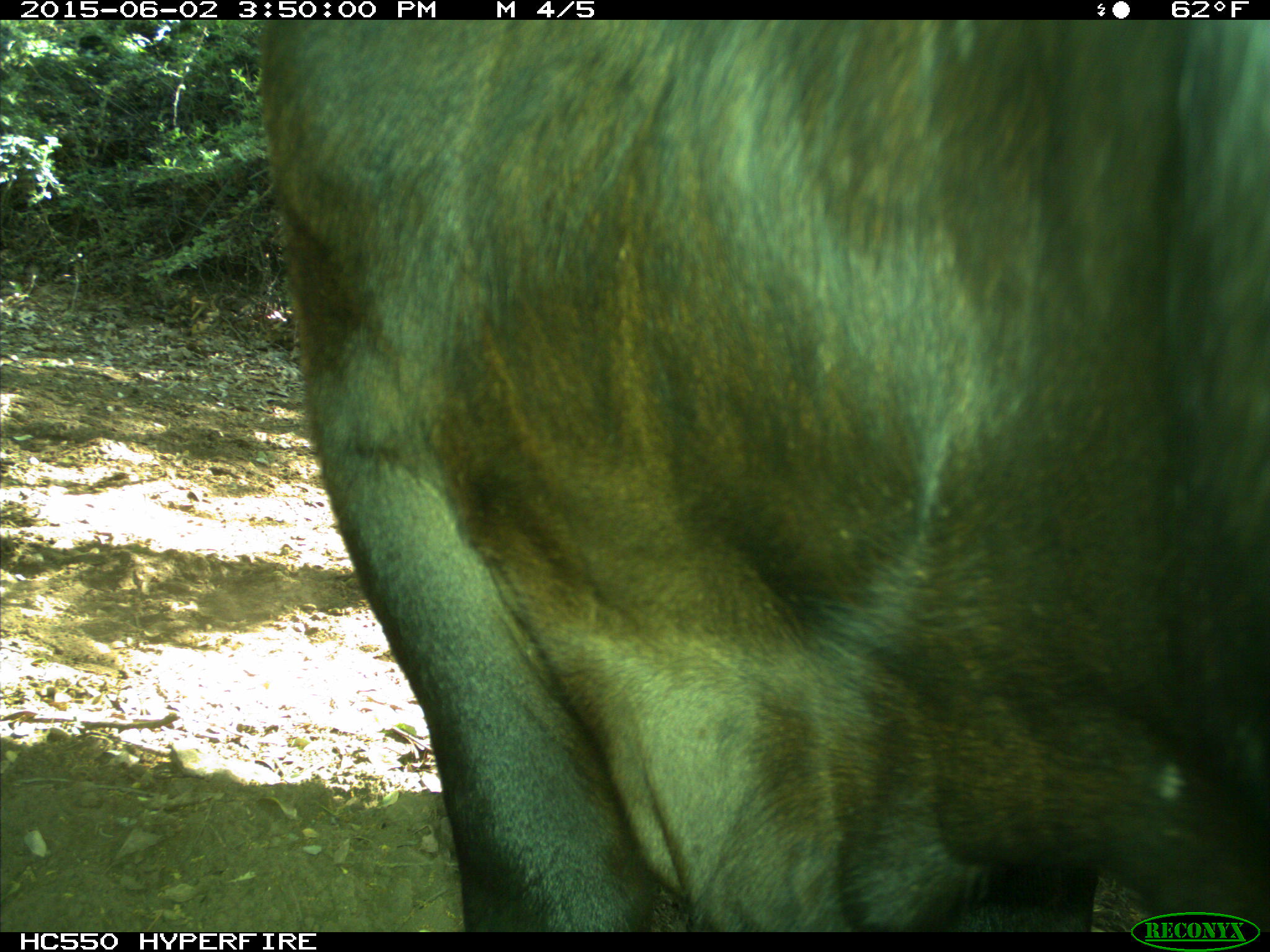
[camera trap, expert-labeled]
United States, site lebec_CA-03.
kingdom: Animalia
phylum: Chordata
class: Mammalia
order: Artiodactyla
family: Bovidae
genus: Bos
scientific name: Bos taurus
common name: domestic cow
Bos taurus (domestic cow).